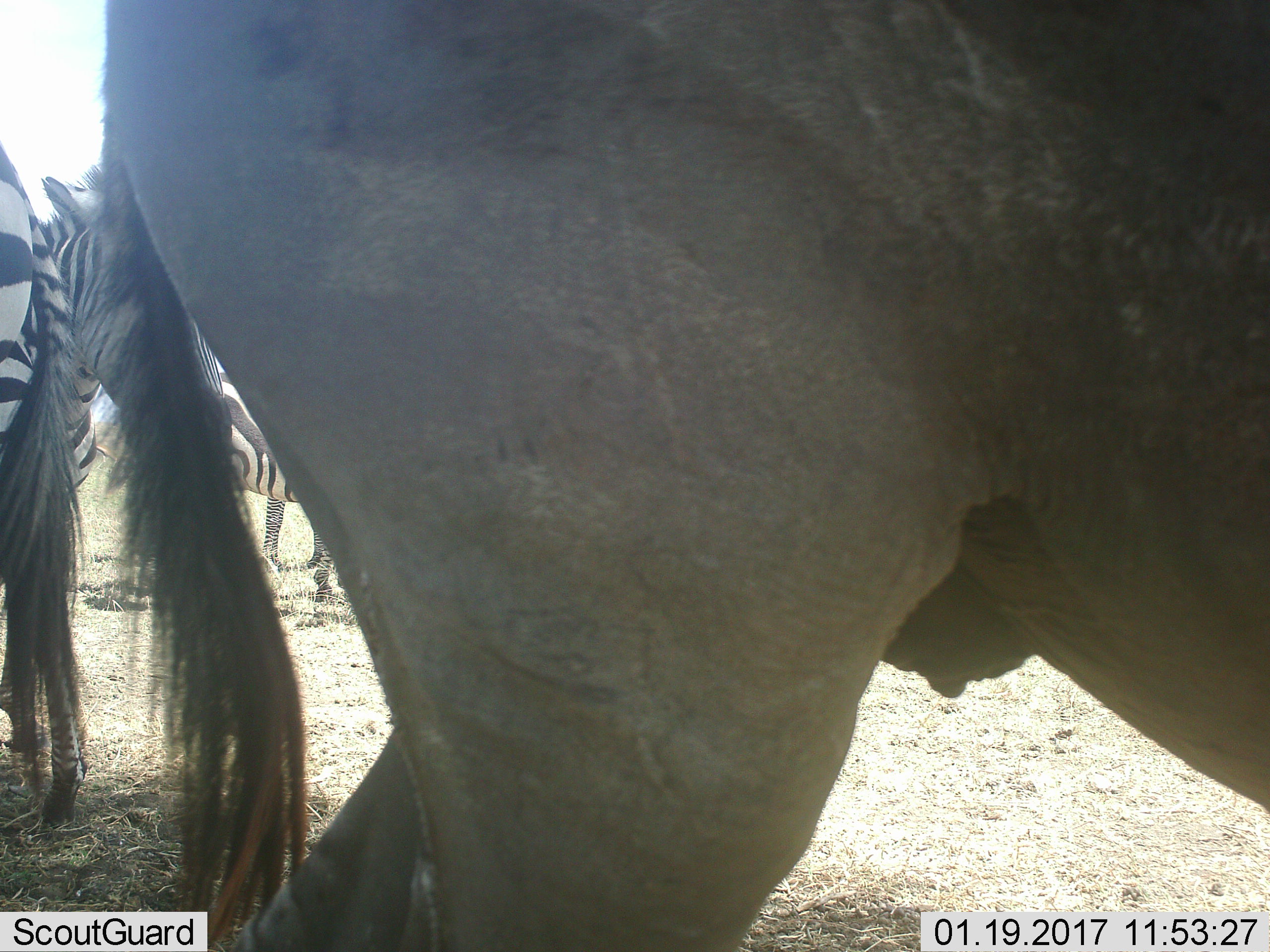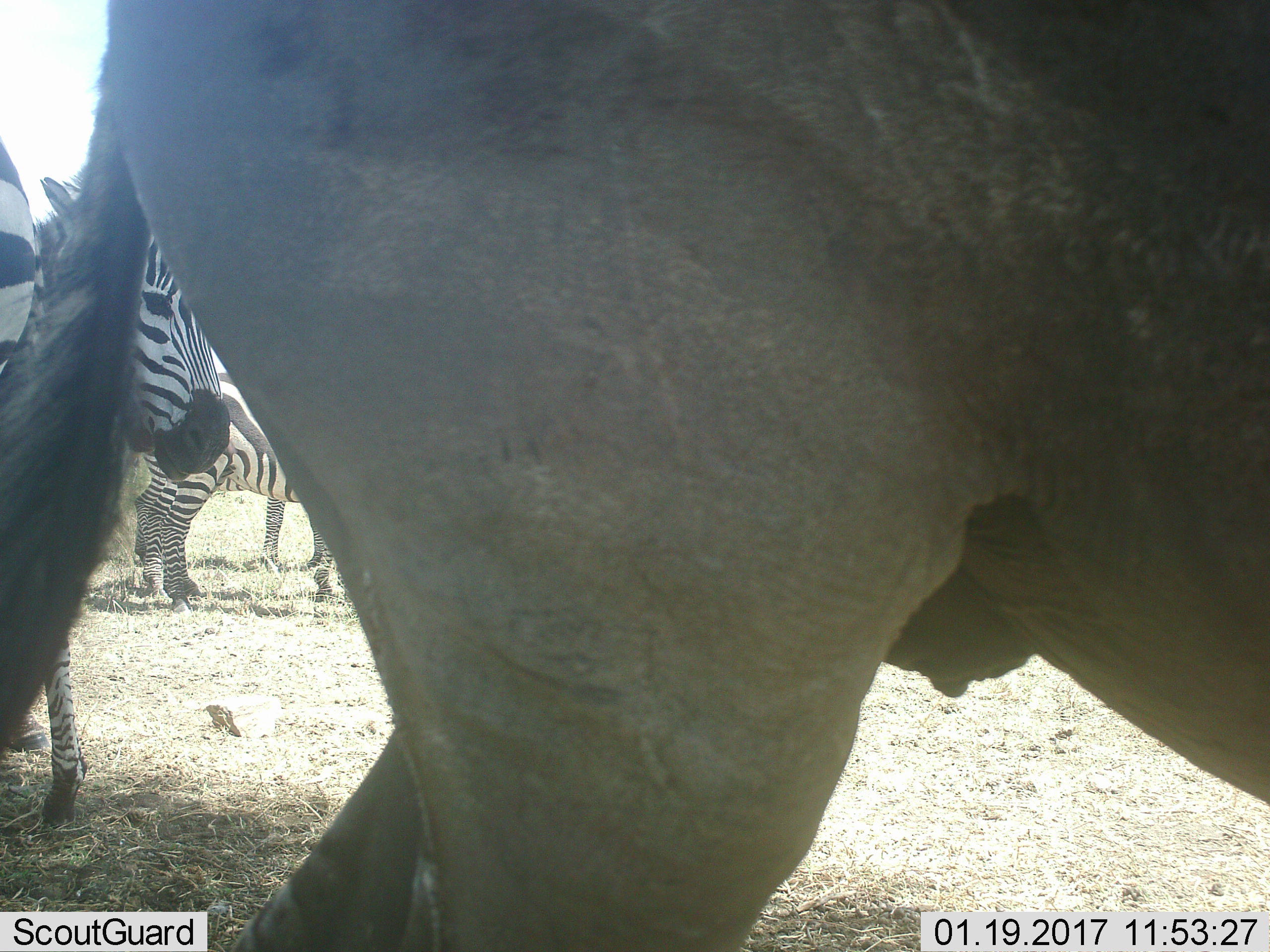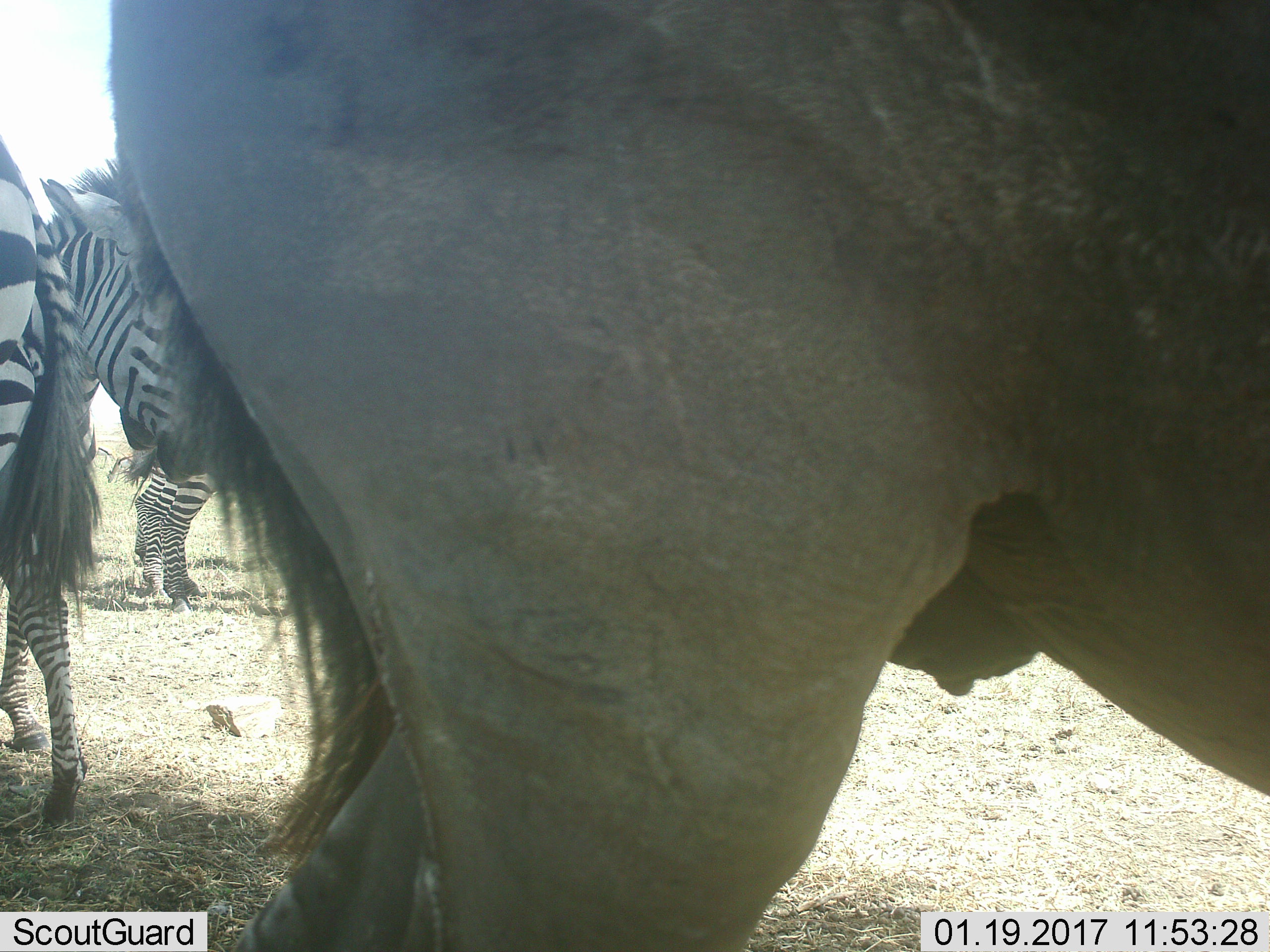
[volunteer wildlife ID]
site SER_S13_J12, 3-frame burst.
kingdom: Animalia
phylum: Chordata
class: Mammalia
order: Perissodactyla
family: Equidae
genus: Equus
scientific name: Equus quagga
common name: plains zebra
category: zebraplains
Zebraplains (plains zebra) (Equus quagga), count 3. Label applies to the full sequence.